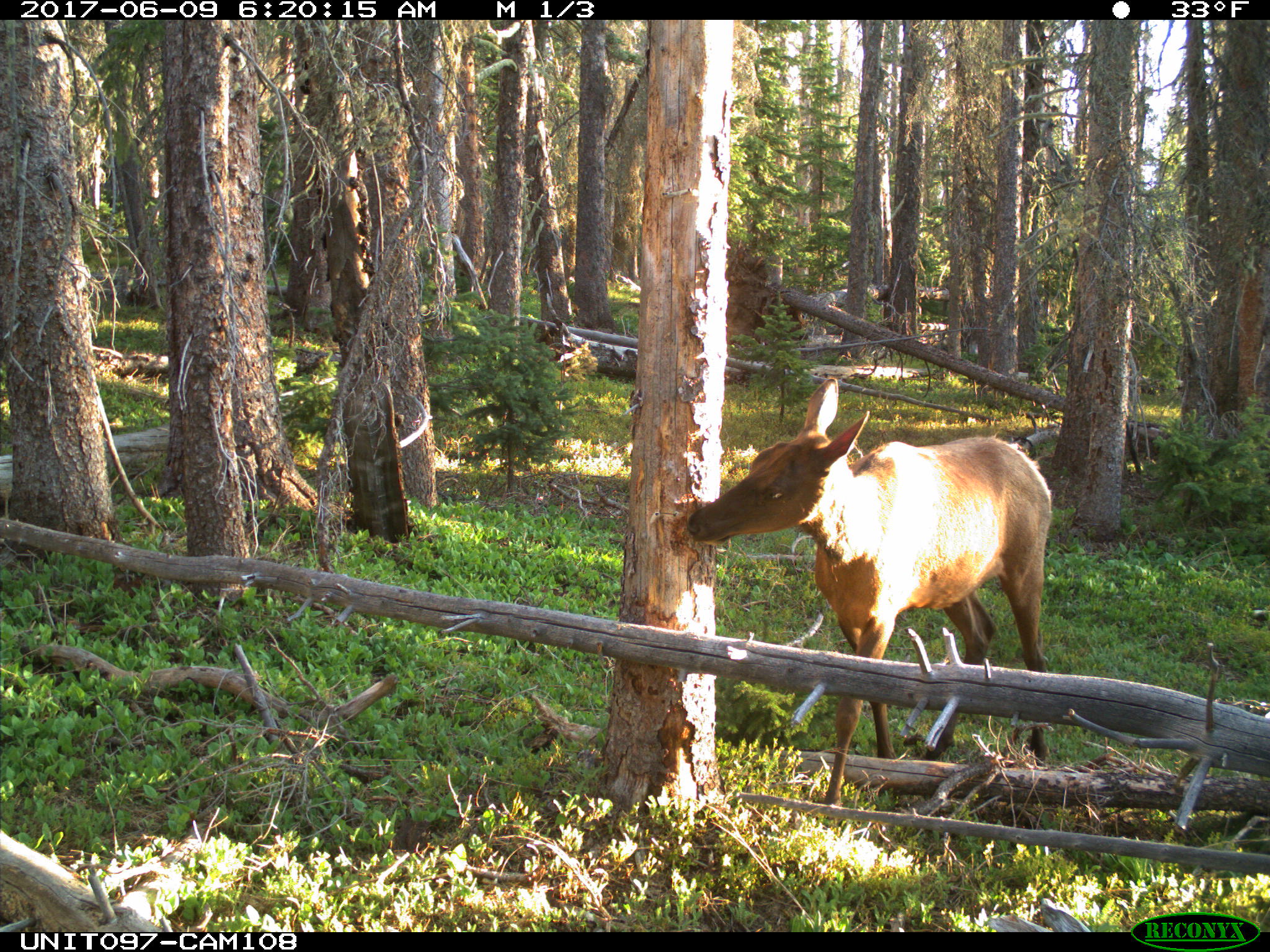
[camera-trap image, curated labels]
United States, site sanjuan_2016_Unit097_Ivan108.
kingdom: Animalia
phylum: Chordata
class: Mammalia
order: Artiodactyla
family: Cervidae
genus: Cervus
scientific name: Cervus elaphus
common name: red deer